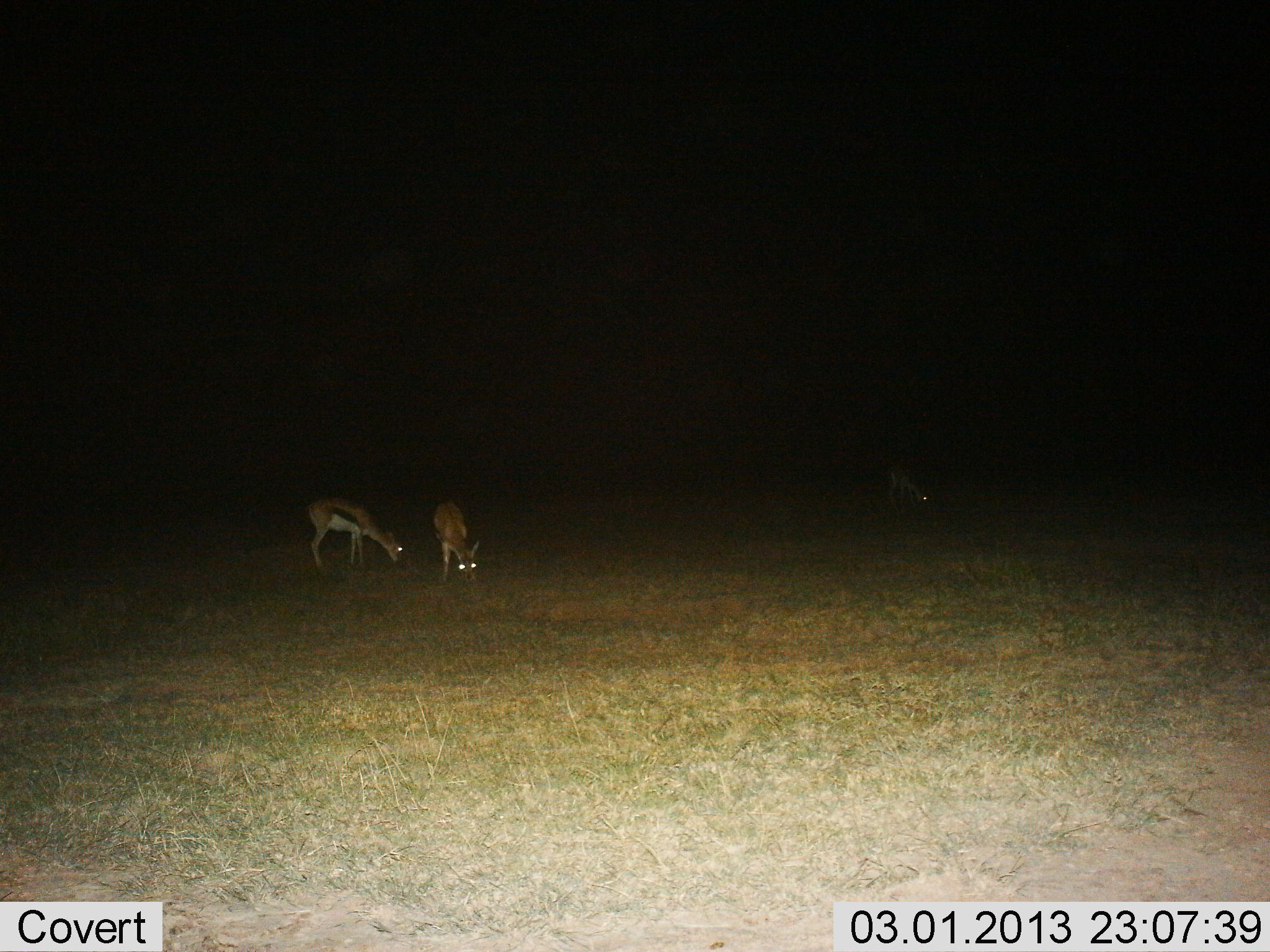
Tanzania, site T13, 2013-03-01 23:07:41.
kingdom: Animalia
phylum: Chordata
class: Mammalia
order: Artiodactyla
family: Bovidae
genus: Eudorcas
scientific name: Eudorcas thomsonii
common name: thomson's gazelle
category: gazellethomsons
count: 3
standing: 30%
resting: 0%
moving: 4%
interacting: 0%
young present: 0%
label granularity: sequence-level